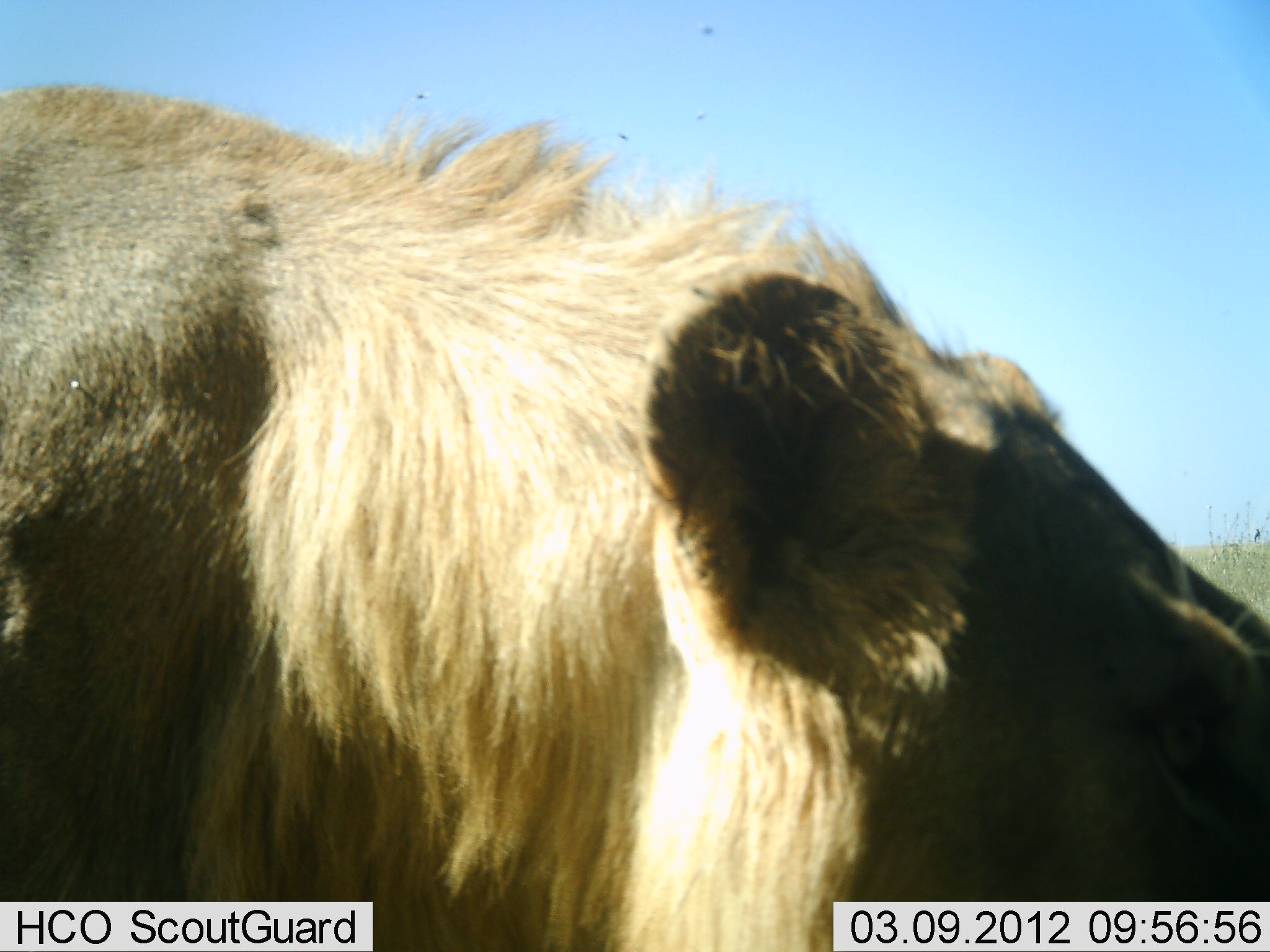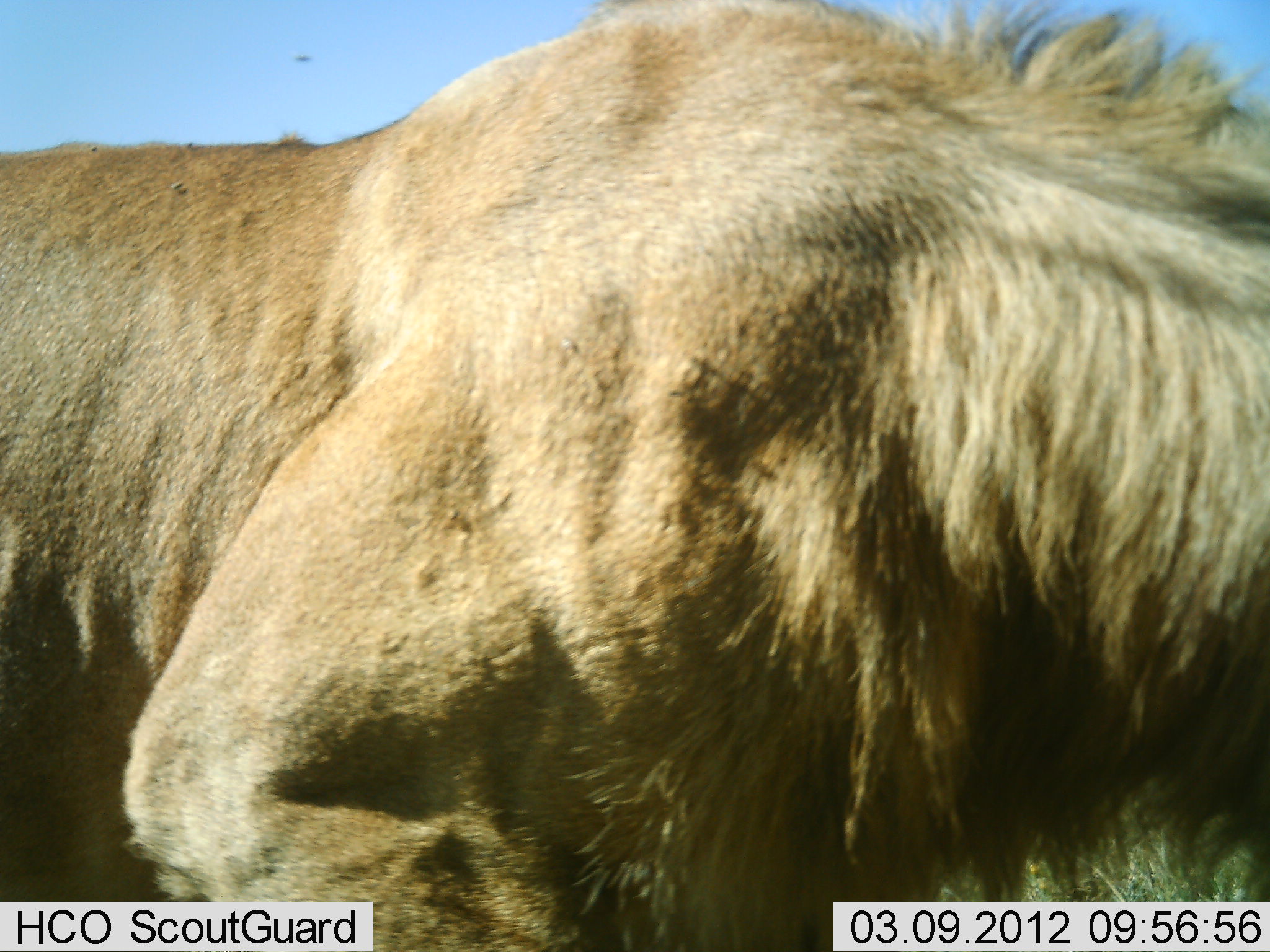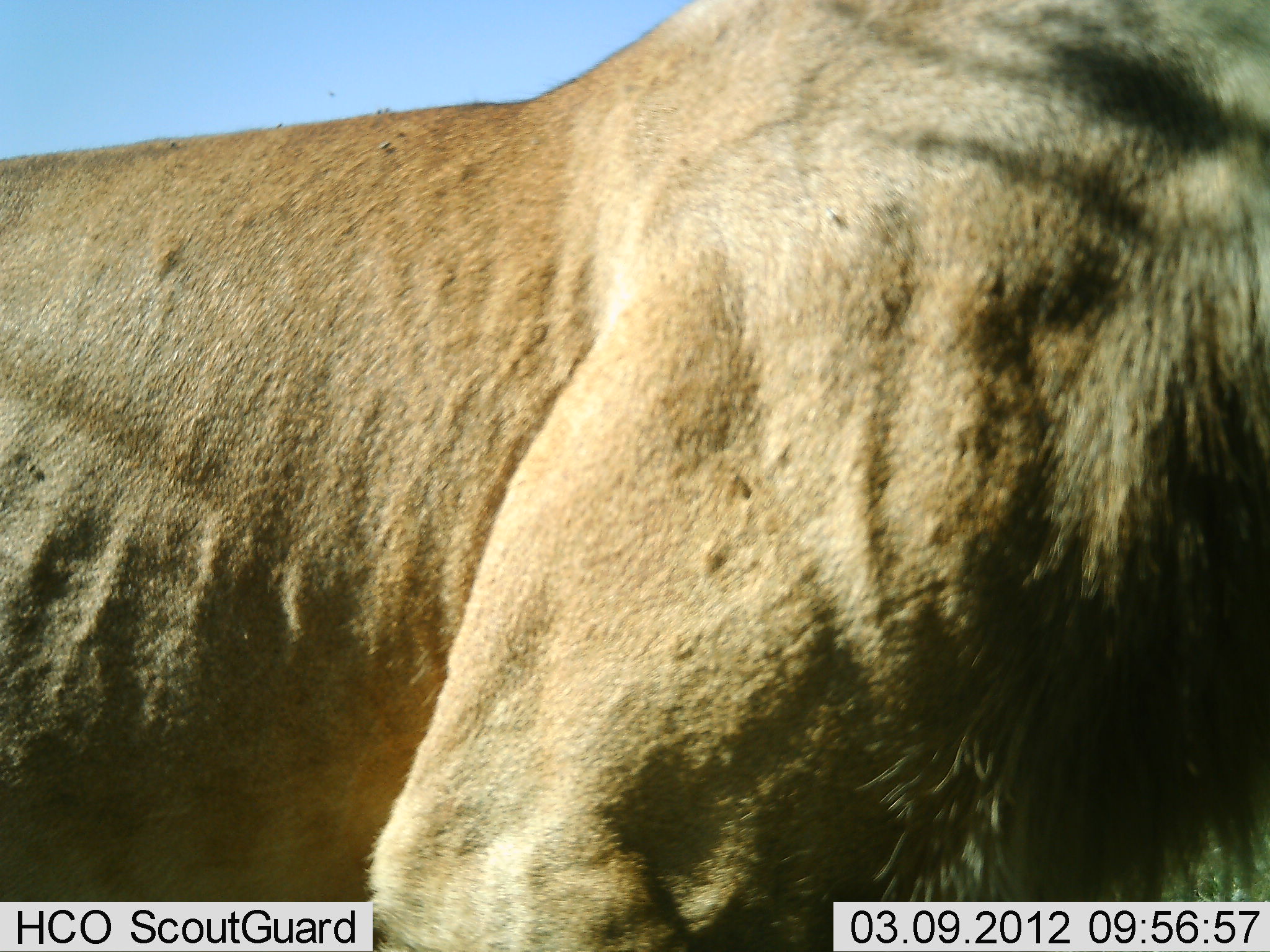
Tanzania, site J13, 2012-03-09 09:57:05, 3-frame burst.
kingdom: Animalia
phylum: Chordata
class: Mammalia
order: Carnivora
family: Felidae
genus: Panthera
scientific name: Panthera leo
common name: lion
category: lionmale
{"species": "lionmale (lion) (Panthera leo)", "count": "1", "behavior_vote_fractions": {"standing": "21%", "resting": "0%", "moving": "84%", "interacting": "0%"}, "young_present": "5%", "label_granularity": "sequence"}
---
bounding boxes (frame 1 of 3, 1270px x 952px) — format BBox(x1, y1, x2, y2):
animal: BBox(0, 73, 1269, 950)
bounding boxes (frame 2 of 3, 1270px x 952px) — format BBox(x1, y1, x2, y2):
animal: BBox(1, 1, 1270, 952)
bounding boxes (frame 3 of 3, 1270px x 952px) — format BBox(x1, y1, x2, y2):
animal: BBox(0, 0, 1269, 951)